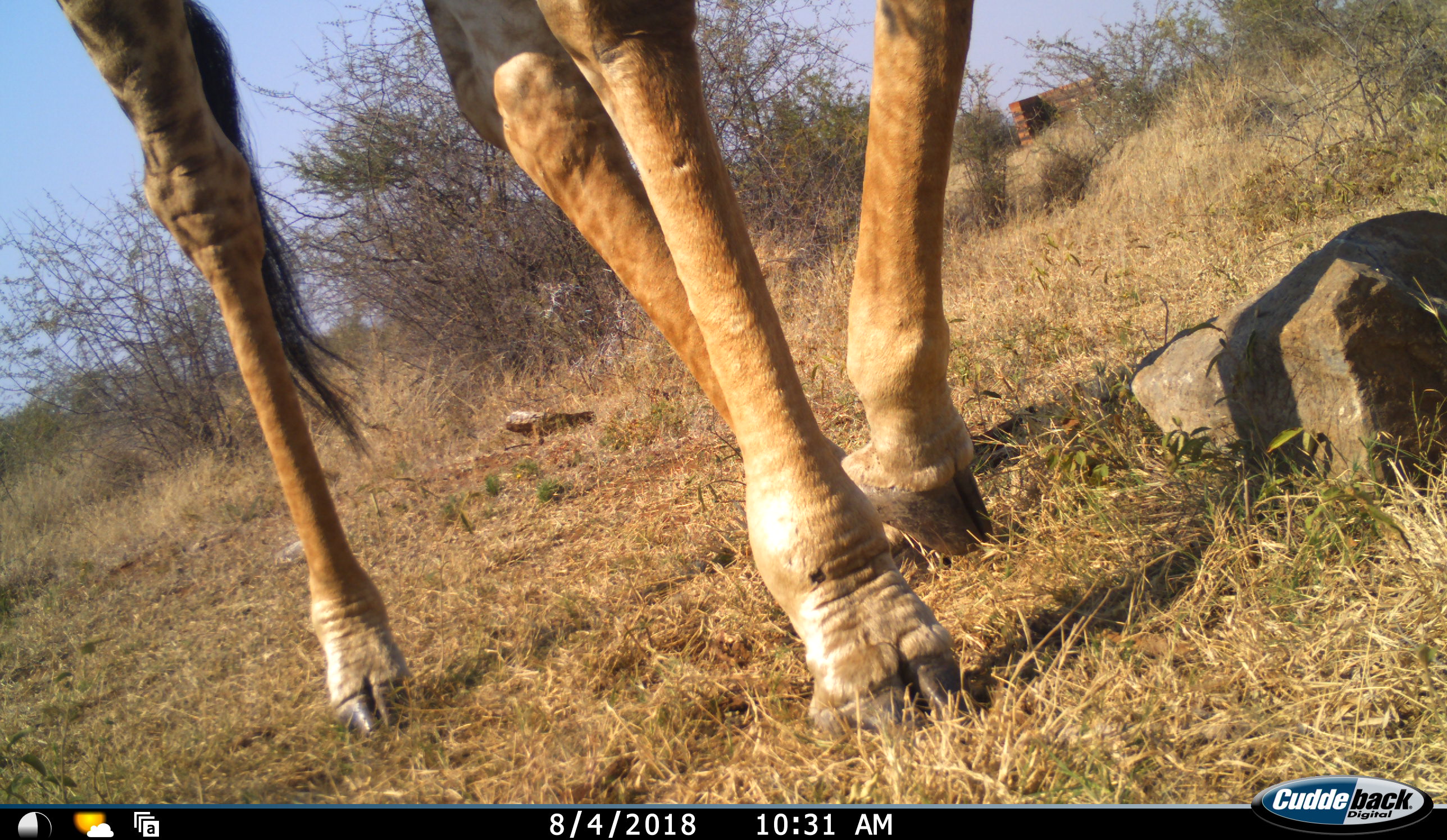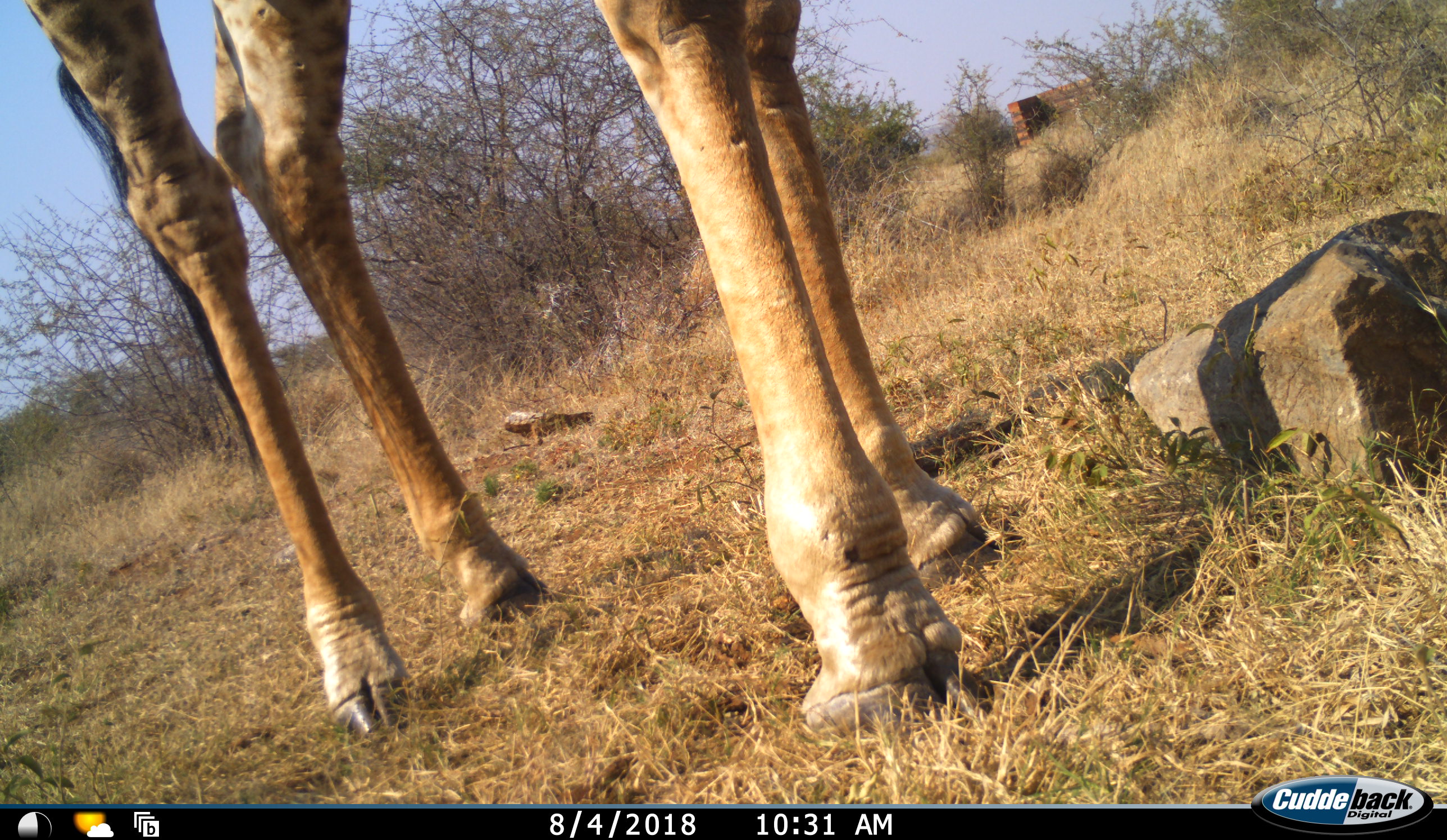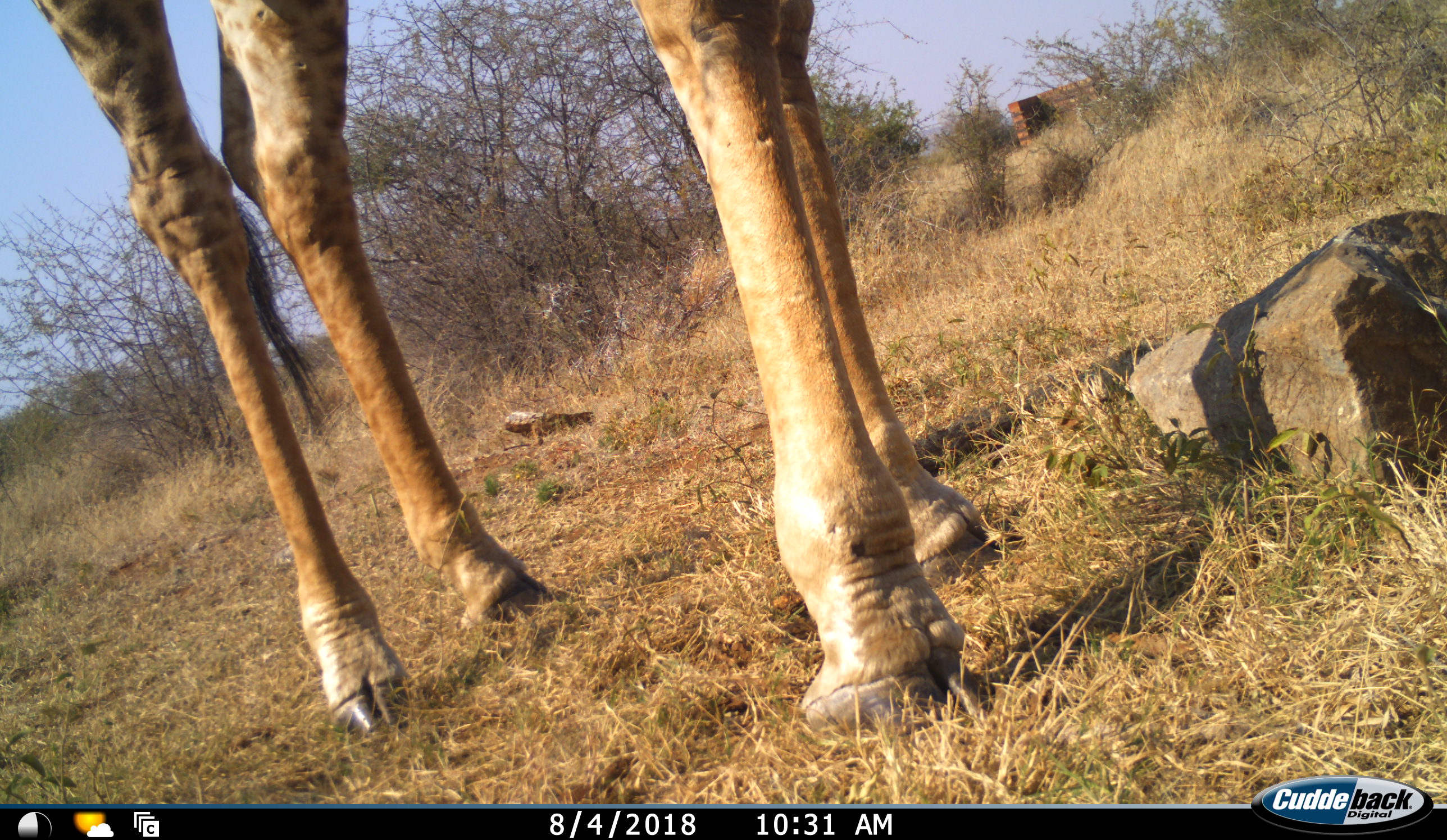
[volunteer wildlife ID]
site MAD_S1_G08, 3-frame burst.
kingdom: Animalia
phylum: Chordata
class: Mammalia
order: Artiodactyla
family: Giraffidae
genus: Giraffa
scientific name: Giraffa camelopardalis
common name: giraffe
Giraffe (Giraffa camelopardalis), count 1. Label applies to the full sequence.